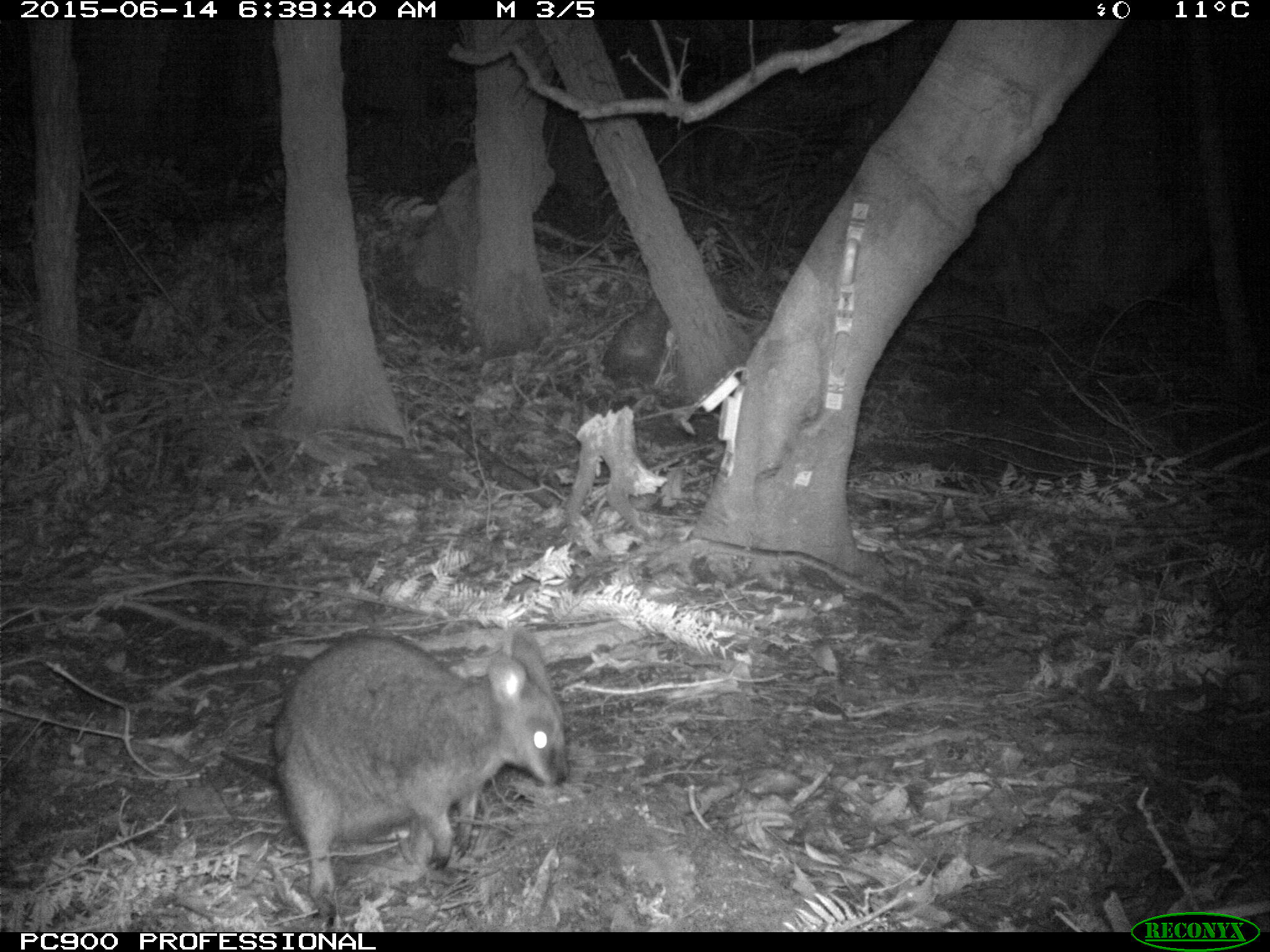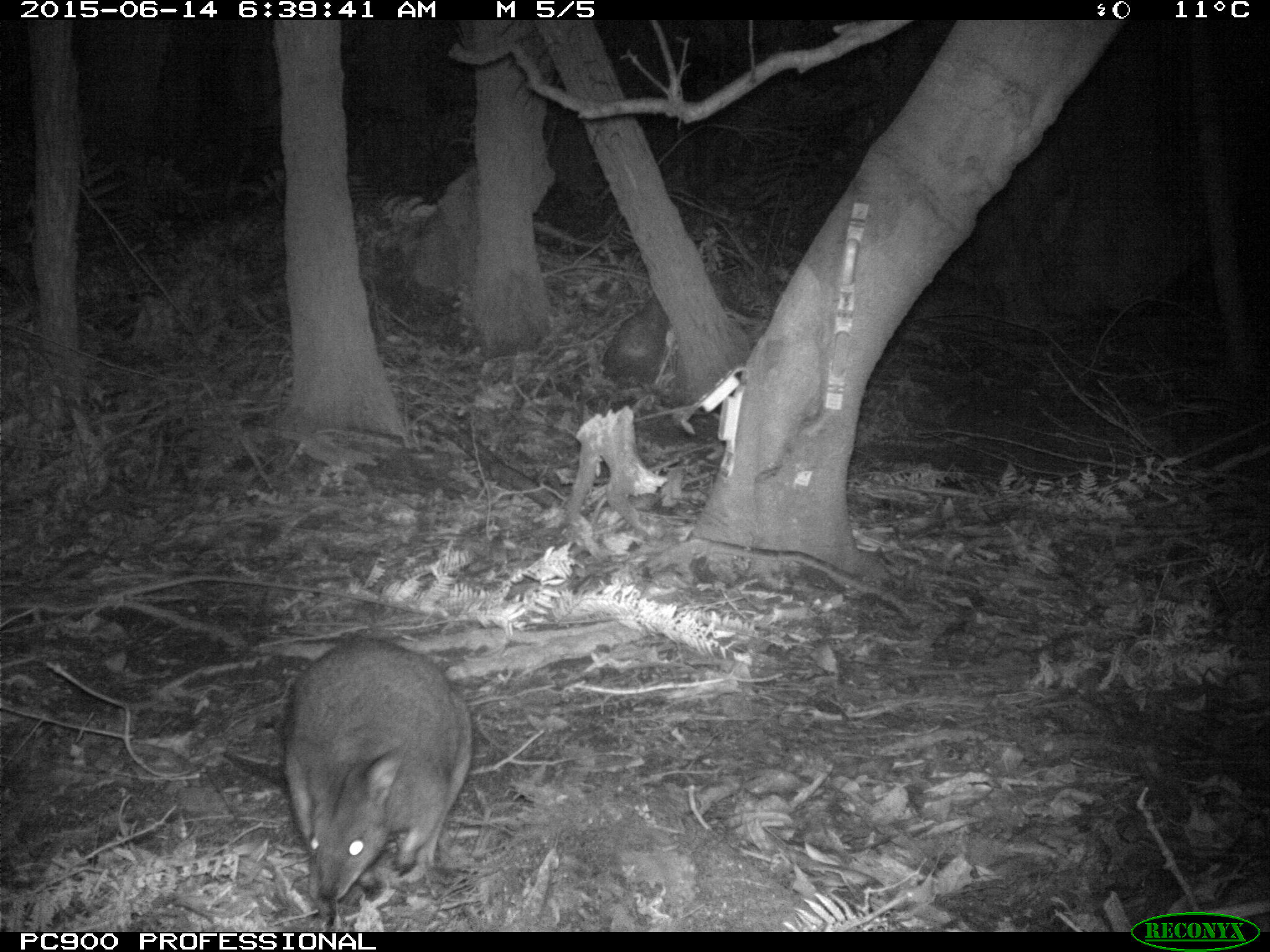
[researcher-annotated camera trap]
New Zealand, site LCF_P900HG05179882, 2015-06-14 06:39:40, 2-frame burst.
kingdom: Animalia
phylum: Chordata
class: Mammalia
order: Diprotodontia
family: Macropodidae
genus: Notamacropus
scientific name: Notamacropus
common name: wallaby